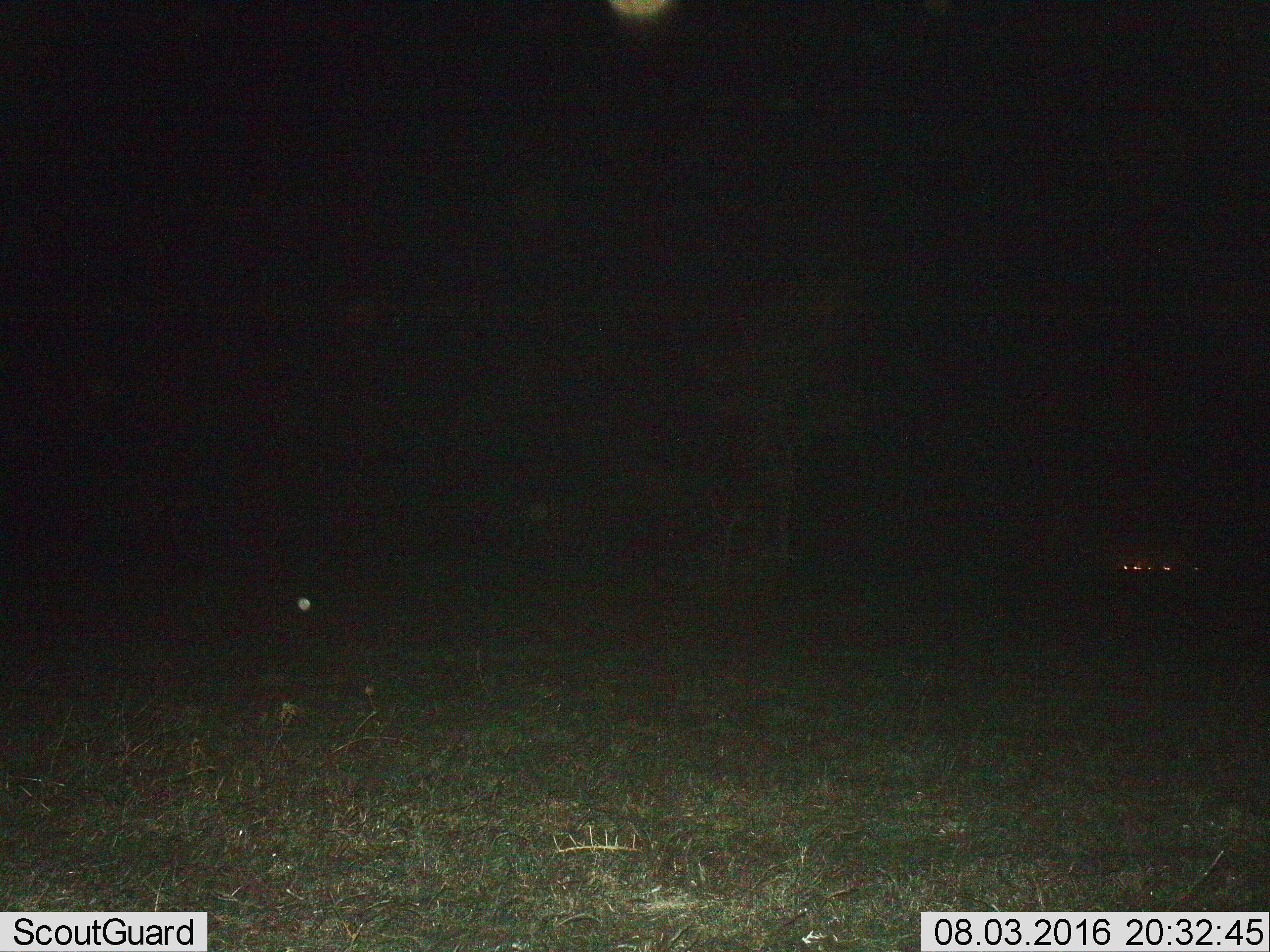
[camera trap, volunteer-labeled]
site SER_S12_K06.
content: unidentified animal